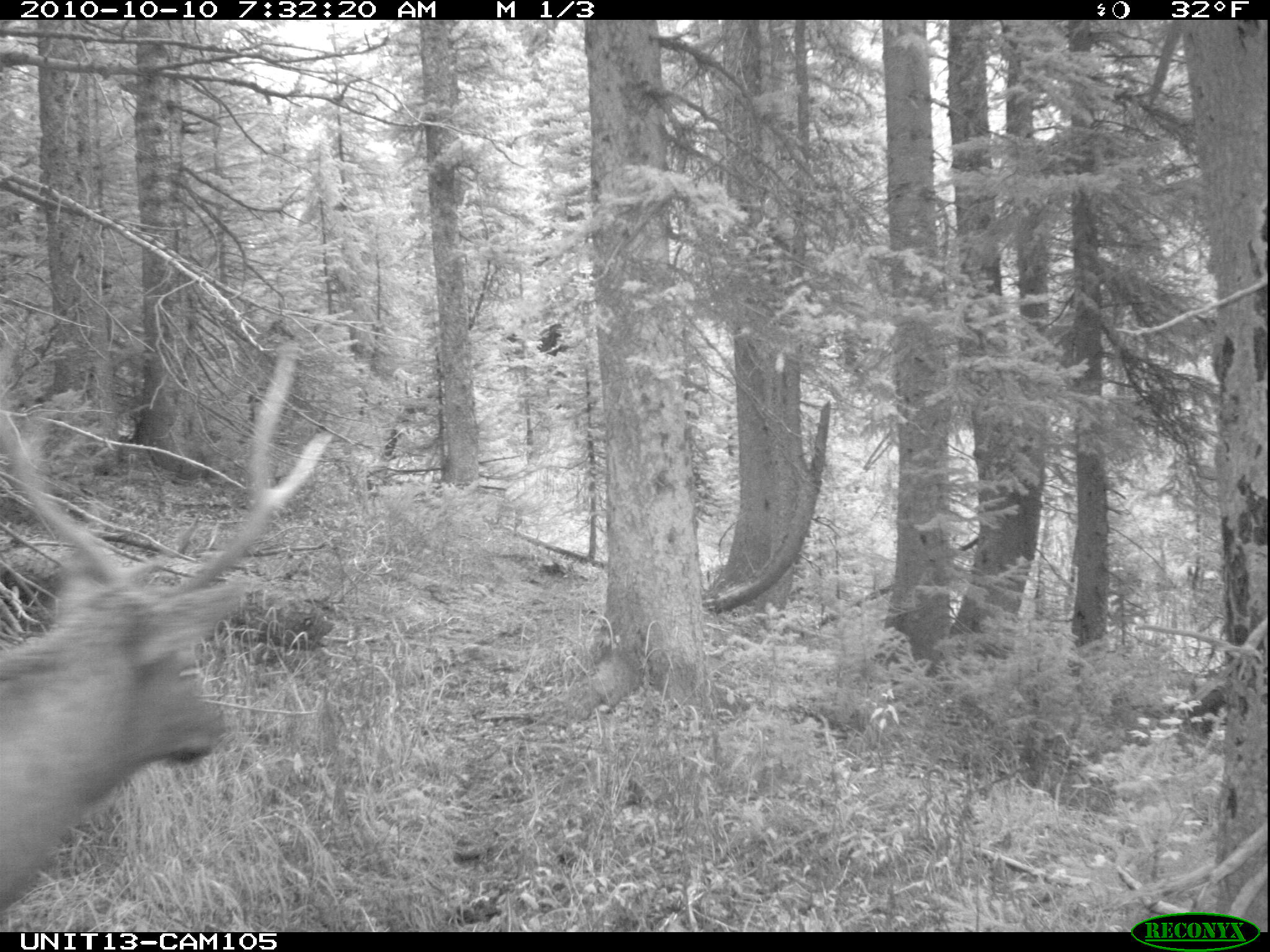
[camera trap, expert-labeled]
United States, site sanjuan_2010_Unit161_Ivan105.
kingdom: Animalia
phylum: Chordata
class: Mammalia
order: Artiodactyla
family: Cervidae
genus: Cervus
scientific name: Cervus elaphus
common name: red deer